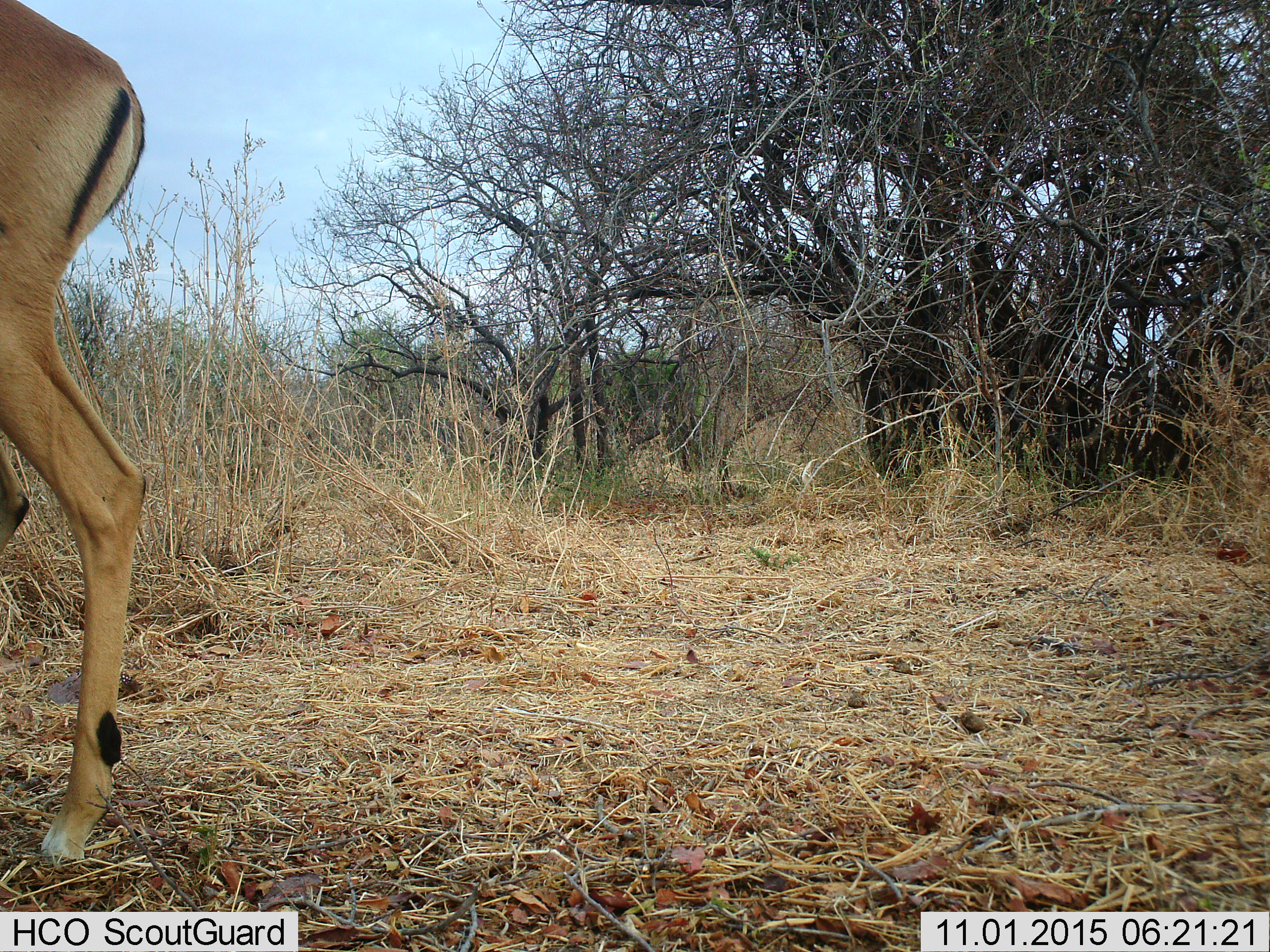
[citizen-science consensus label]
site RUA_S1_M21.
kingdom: Animalia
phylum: Chordata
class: Mammalia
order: Artiodactyla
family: Bovidae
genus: Aepyceros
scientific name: Aepyceros melampus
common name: impala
Impala (Aepyceros melampus), count 1. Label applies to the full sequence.